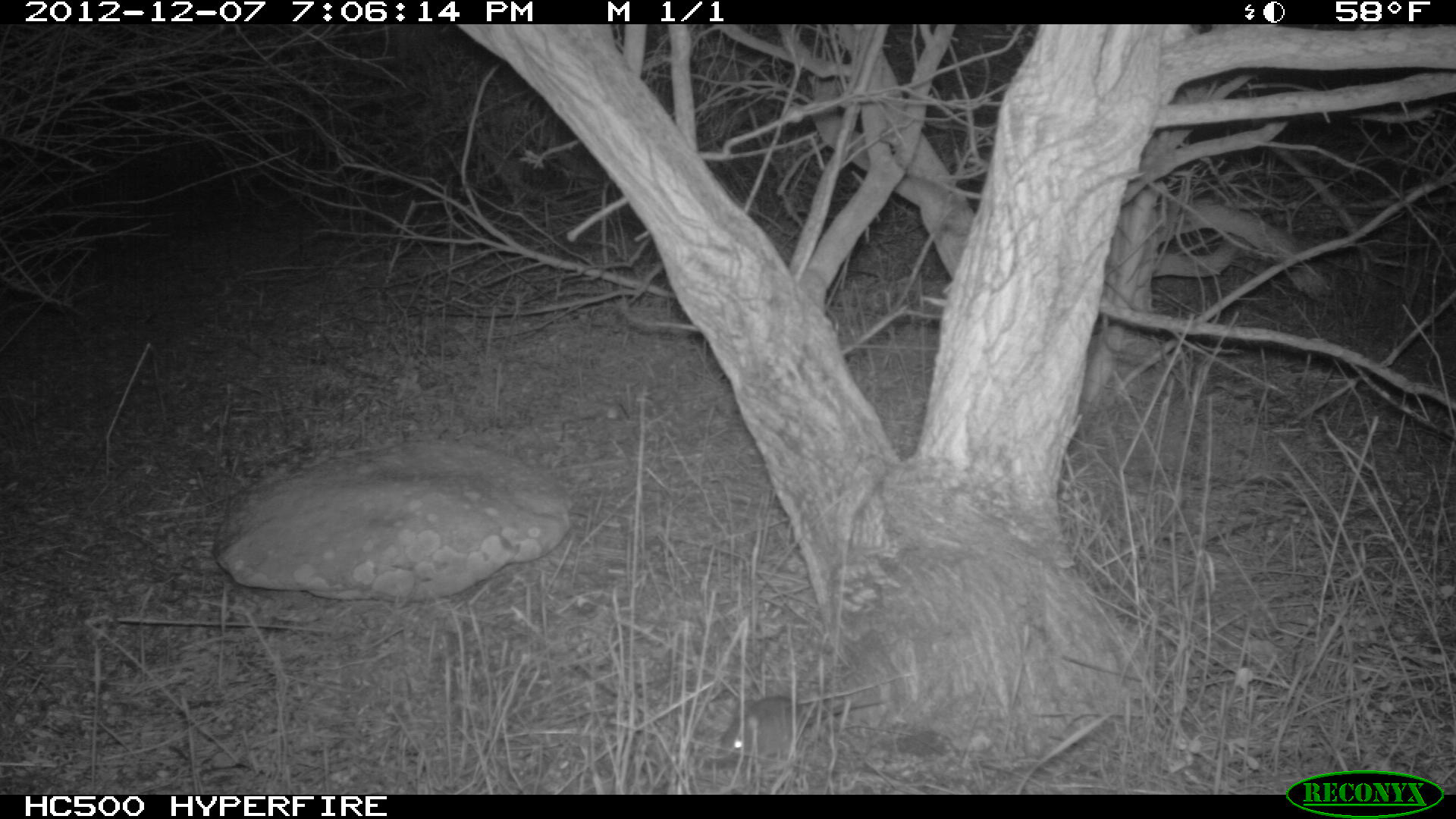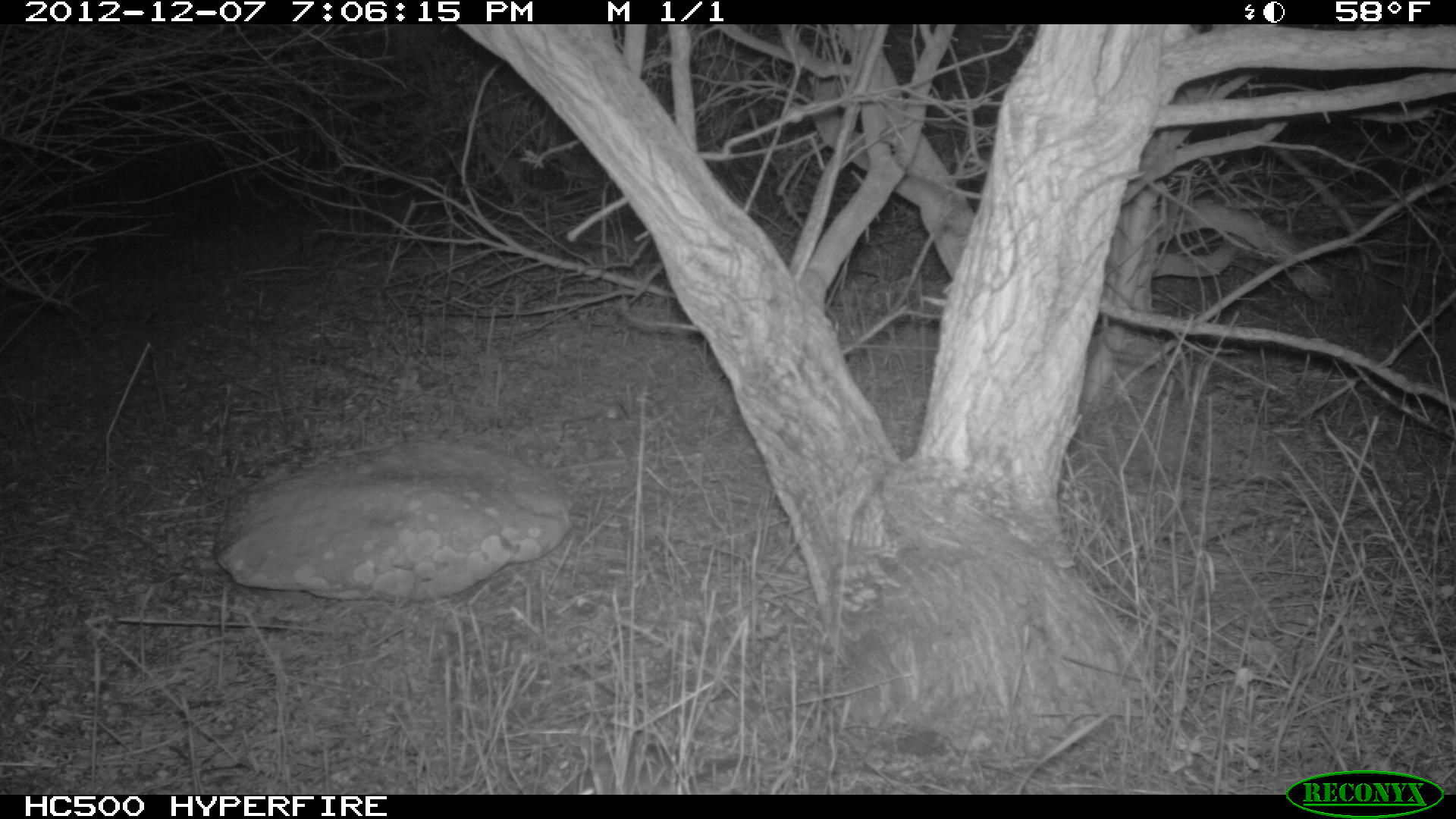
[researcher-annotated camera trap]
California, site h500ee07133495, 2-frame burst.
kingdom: Animalia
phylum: Chordata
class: Mammalia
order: Rodentia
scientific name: Rodentia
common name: rodent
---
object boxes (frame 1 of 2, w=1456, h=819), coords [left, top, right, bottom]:
rodent: [716, 695, 883, 758]